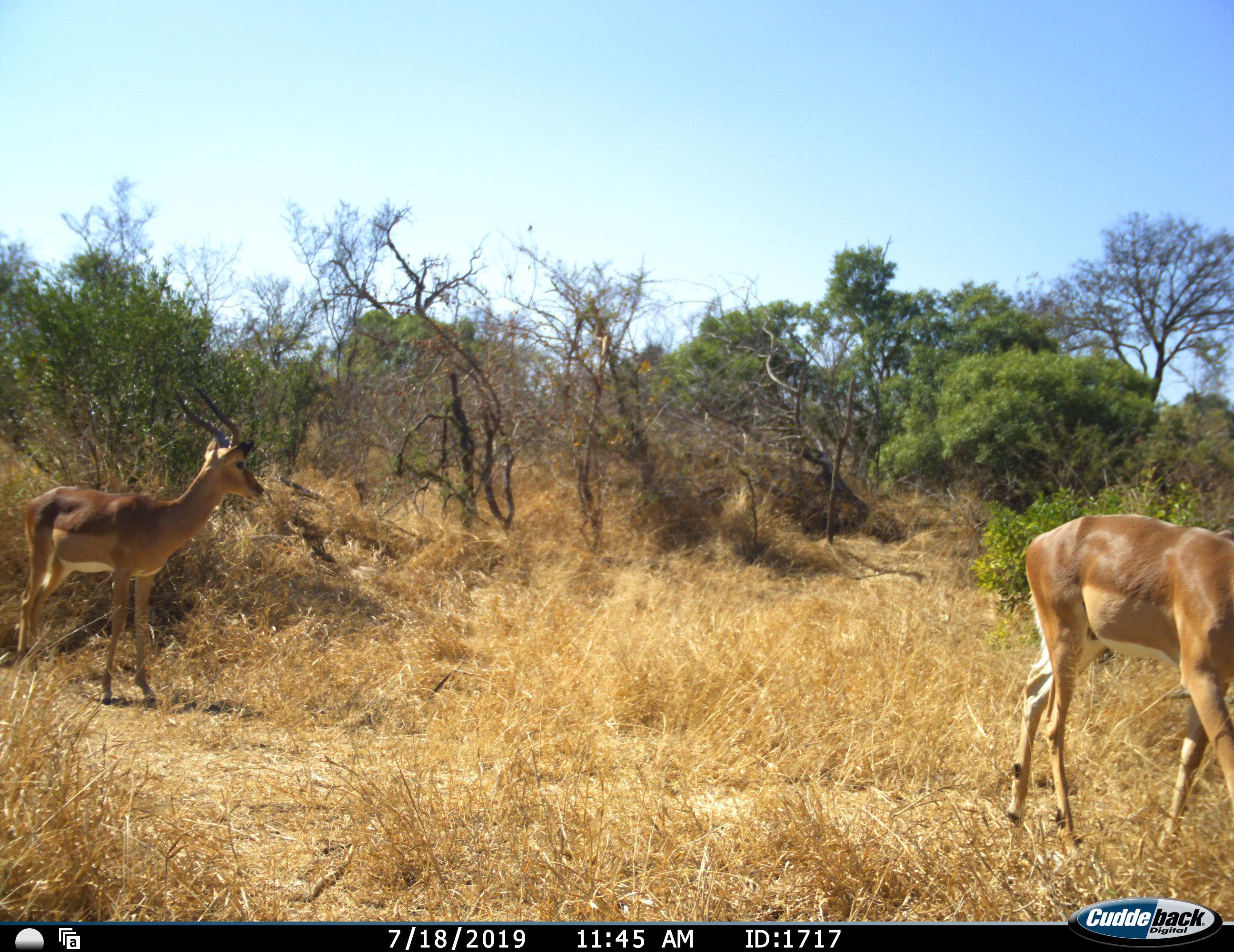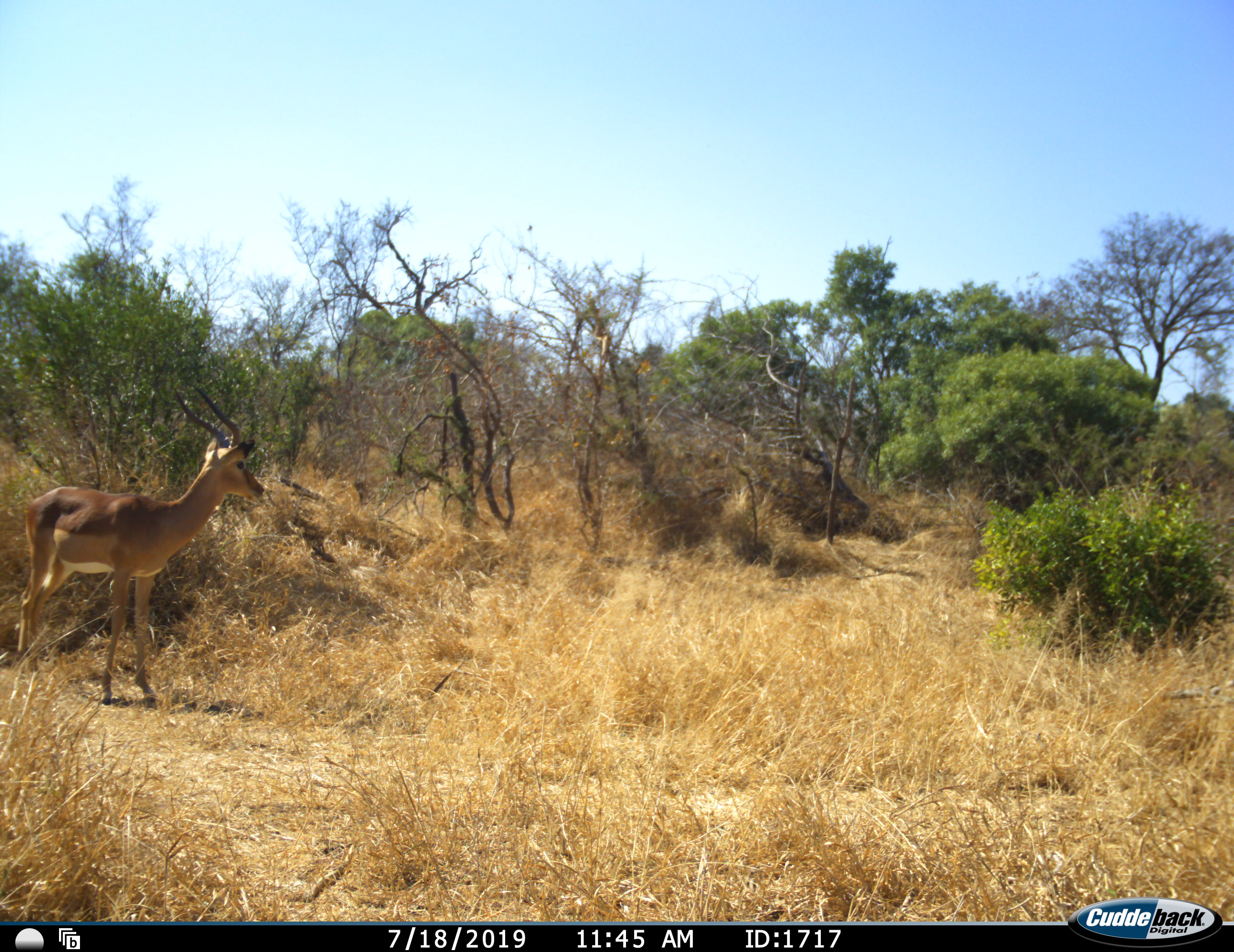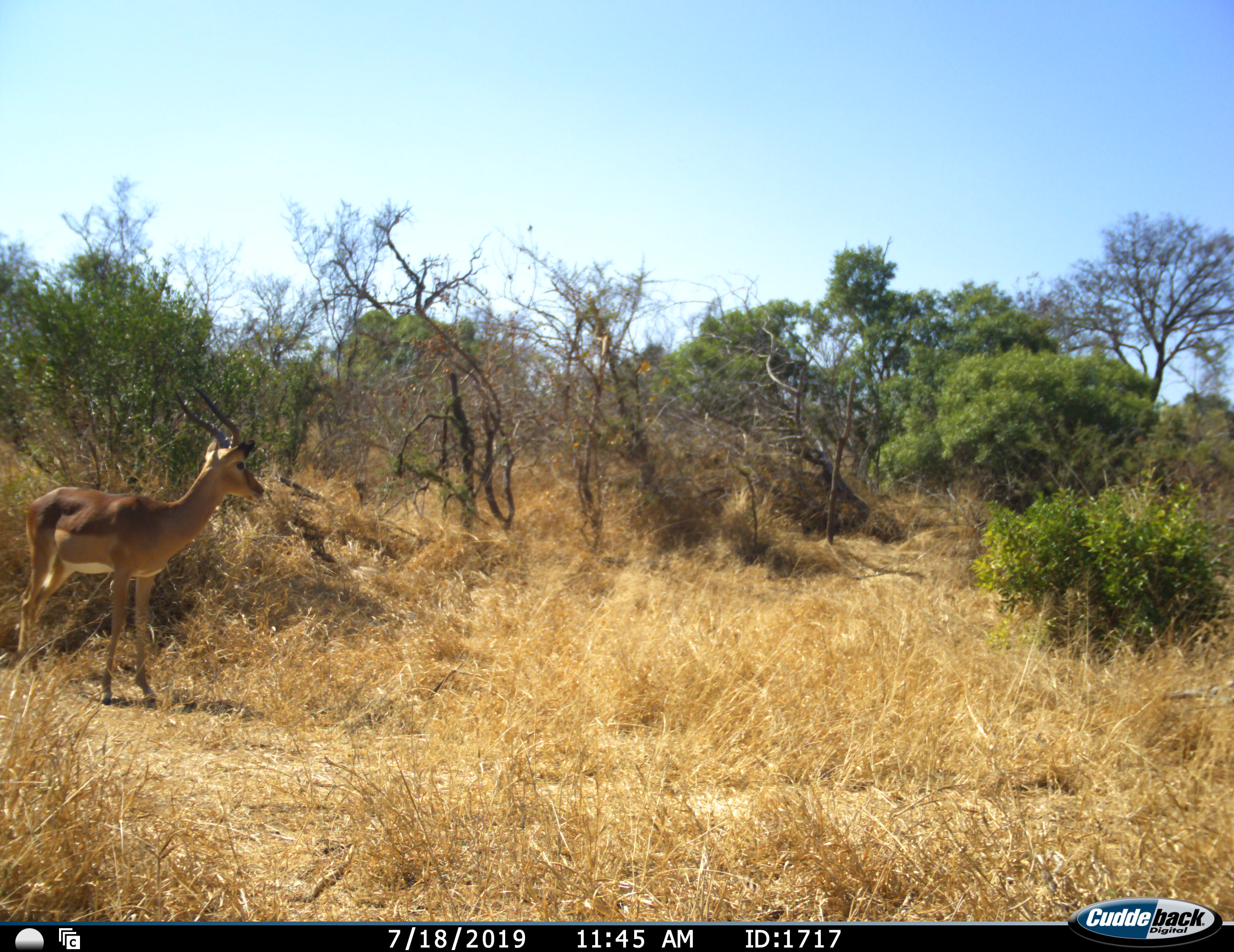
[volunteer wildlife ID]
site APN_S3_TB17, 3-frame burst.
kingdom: Animalia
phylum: Chordata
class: Mammalia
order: Artiodactyla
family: Bovidae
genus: Aepyceros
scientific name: Aepyceros melampus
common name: impala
Impala (Aepyceros melampus), count 2. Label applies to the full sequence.